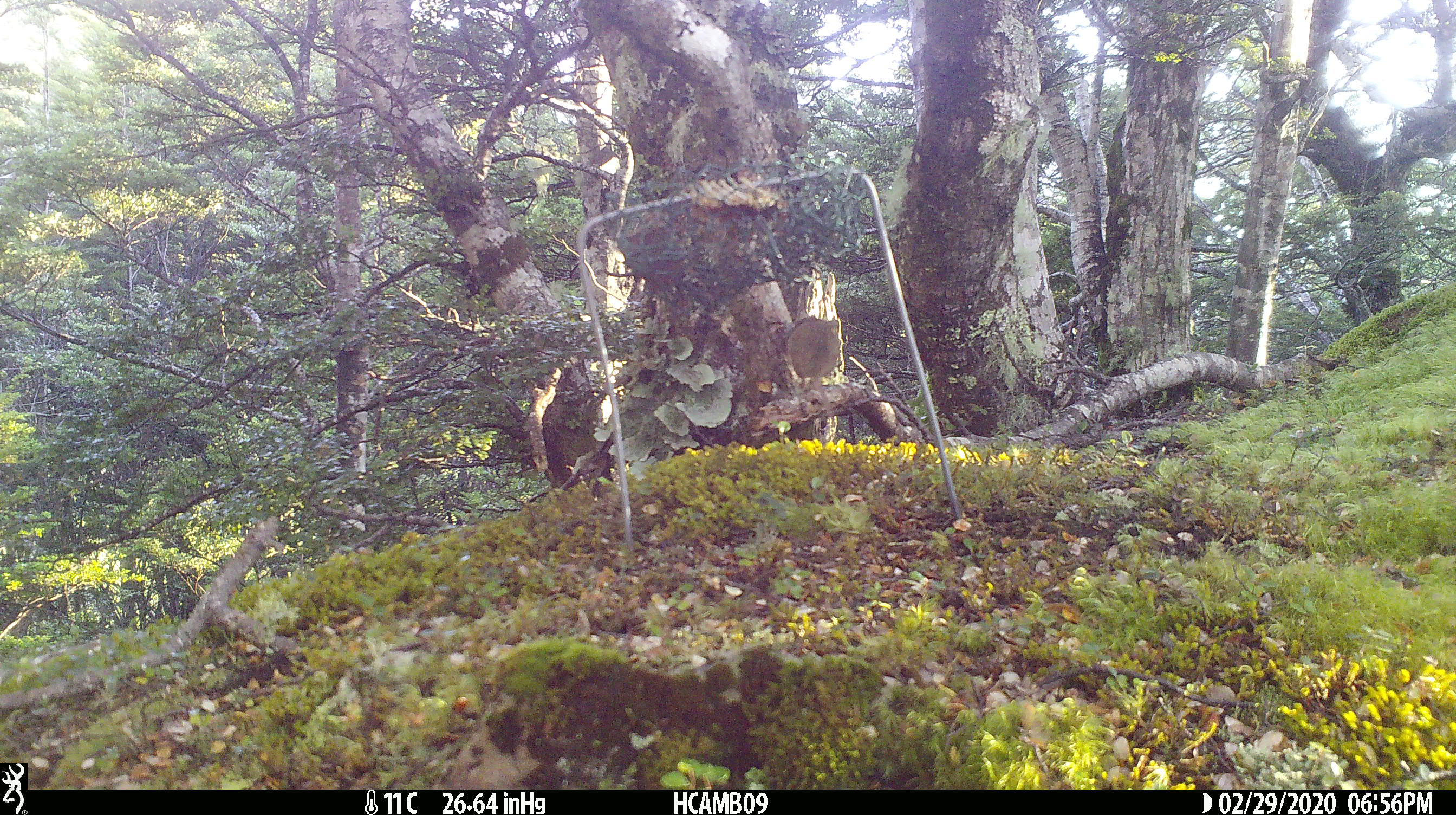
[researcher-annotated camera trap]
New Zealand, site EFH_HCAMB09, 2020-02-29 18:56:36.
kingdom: Animalia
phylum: Chordata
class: Mammalia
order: Rodentia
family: Muridae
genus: Mus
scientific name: Mus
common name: mouse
Mouse (Mus).